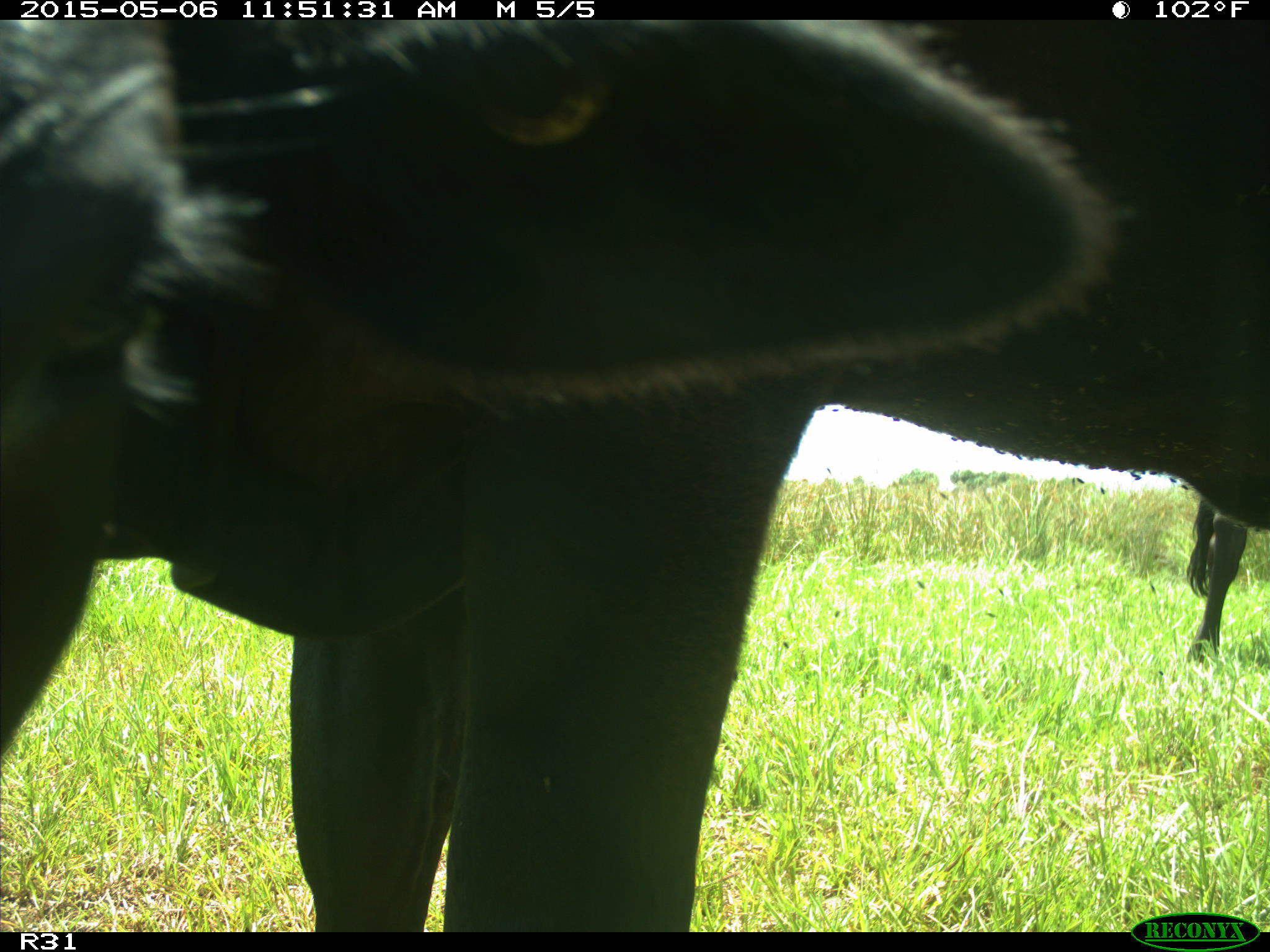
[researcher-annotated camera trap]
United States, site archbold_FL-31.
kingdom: Animalia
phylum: Chordata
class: Mammalia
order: Artiodactyla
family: Bovidae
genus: Bos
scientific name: Bos taurus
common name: domestic cow